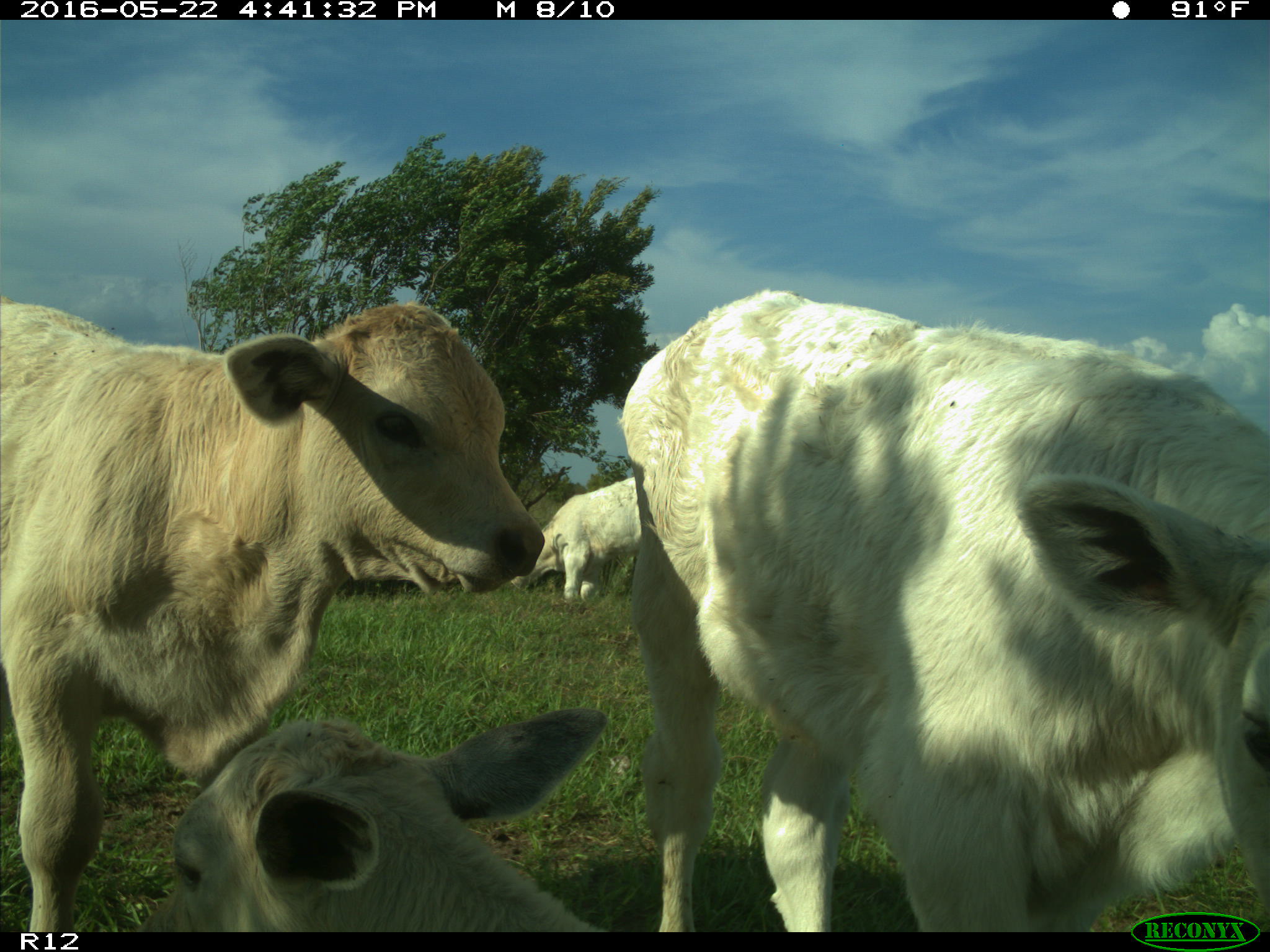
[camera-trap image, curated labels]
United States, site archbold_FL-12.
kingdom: Animalia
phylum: Chordata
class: Mammalia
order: Artiodactyla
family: Bovidae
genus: Bos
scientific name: Bos taurus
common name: domestic cow